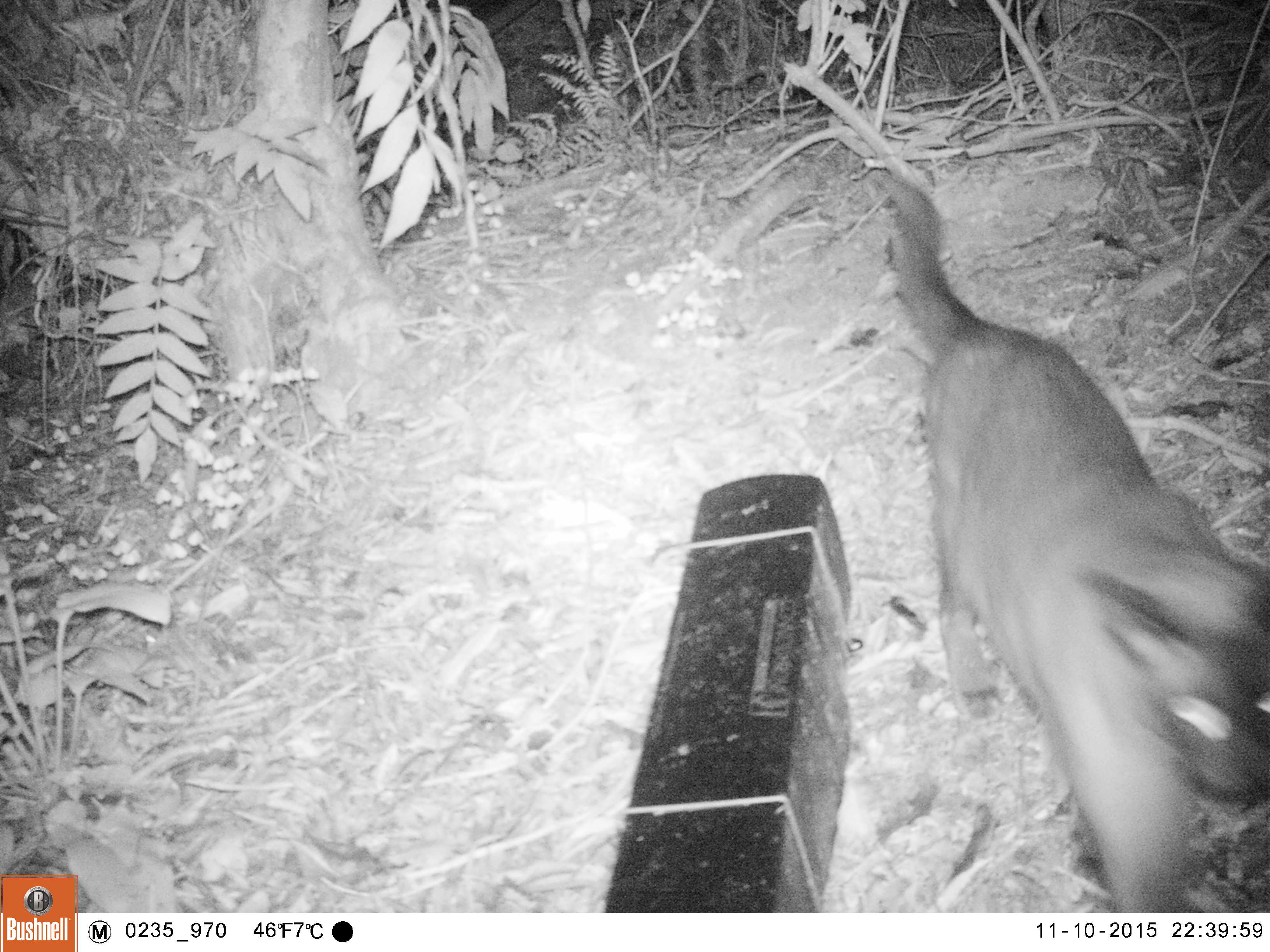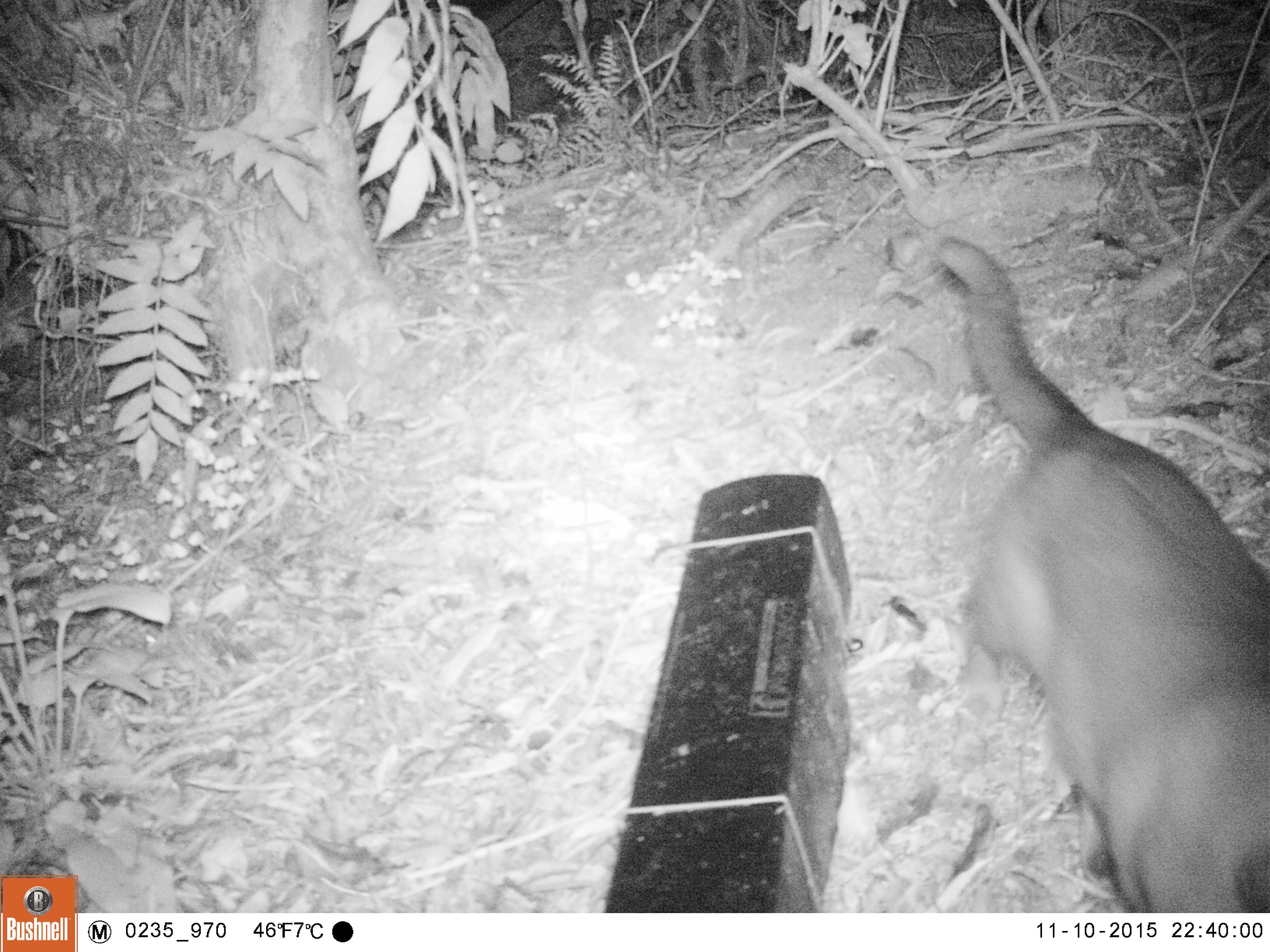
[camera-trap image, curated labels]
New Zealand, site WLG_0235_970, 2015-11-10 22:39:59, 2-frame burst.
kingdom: Animalia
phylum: Chordata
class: Mammalia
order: Carnivora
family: Felidae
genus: Felis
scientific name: Felis catus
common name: domestic cat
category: cat